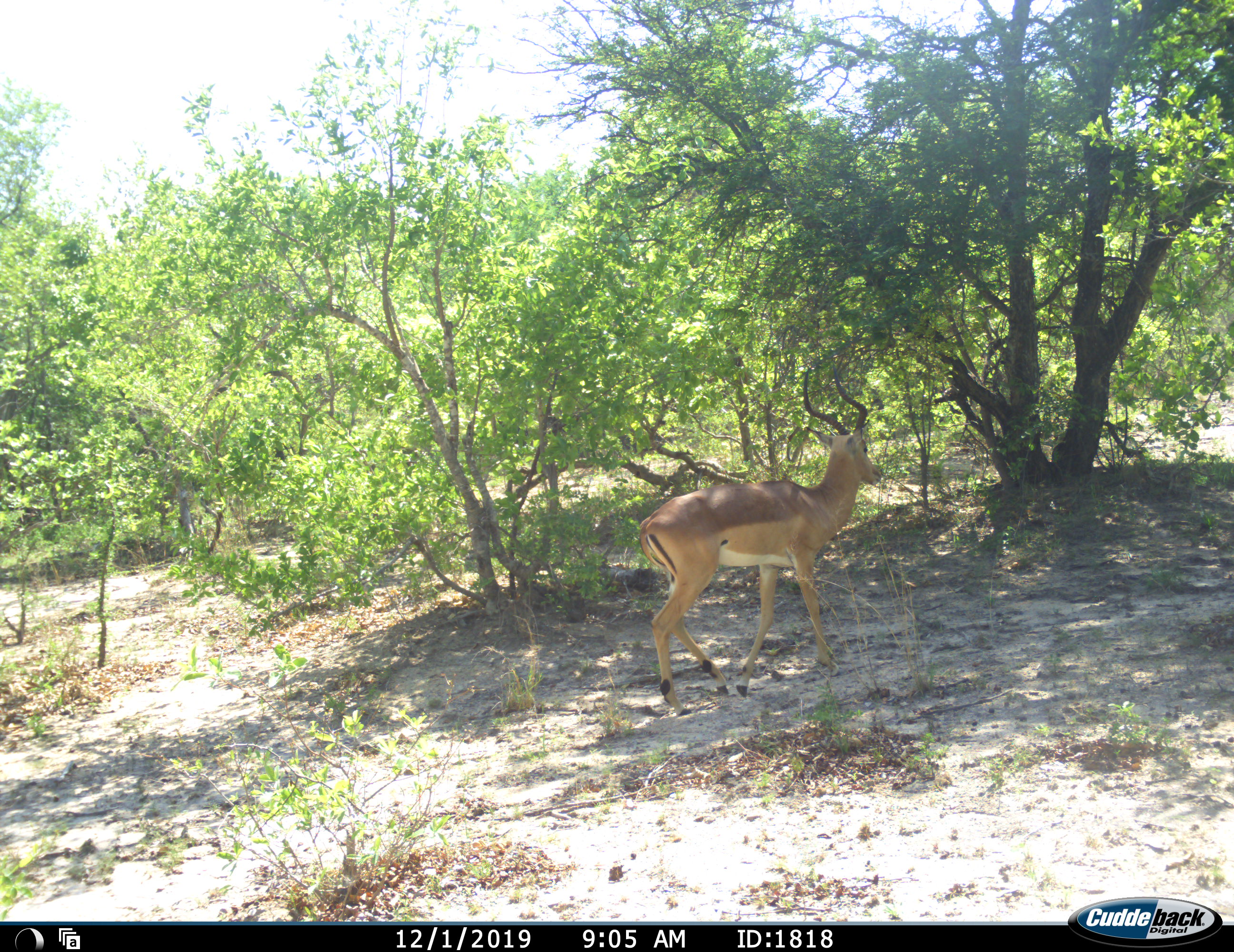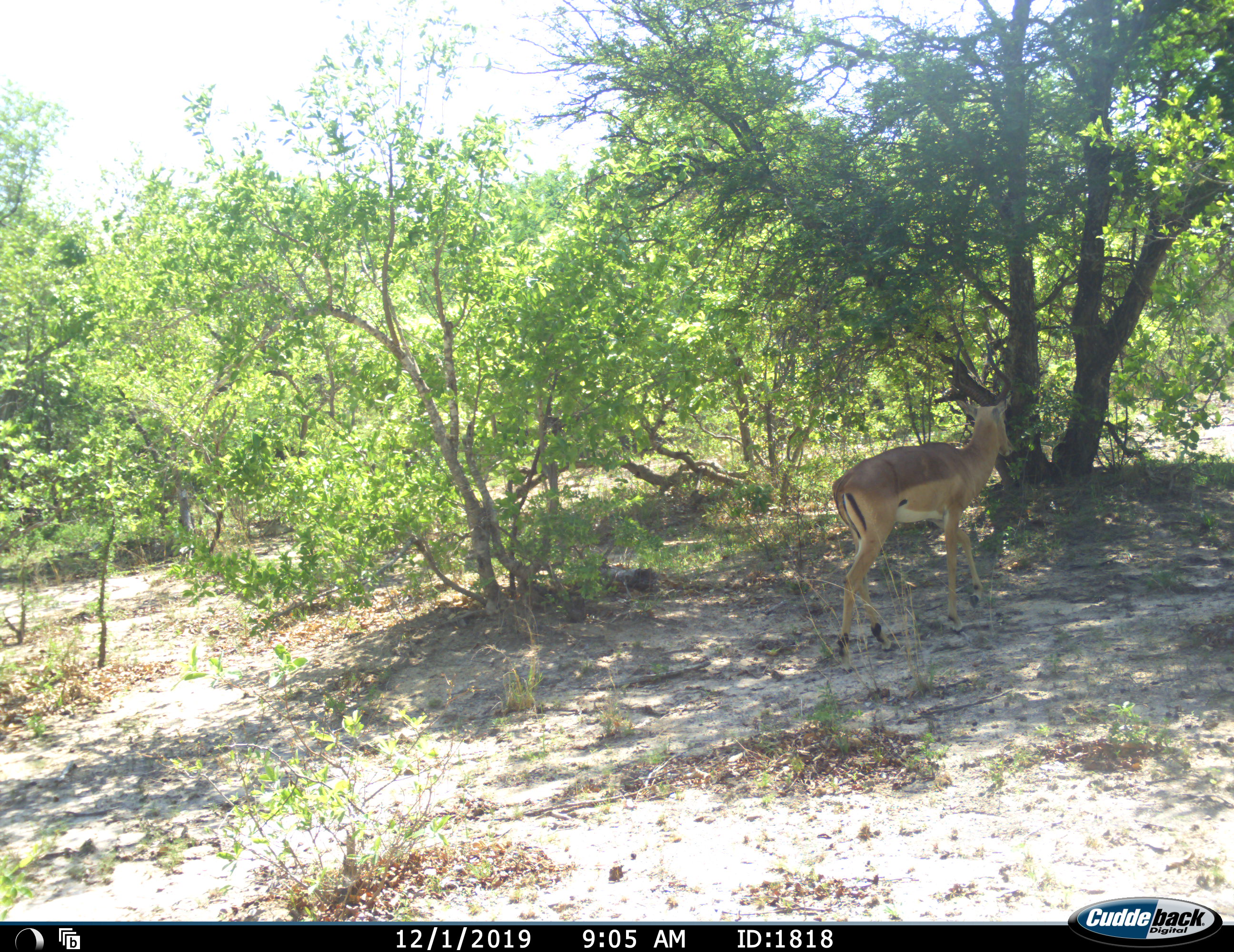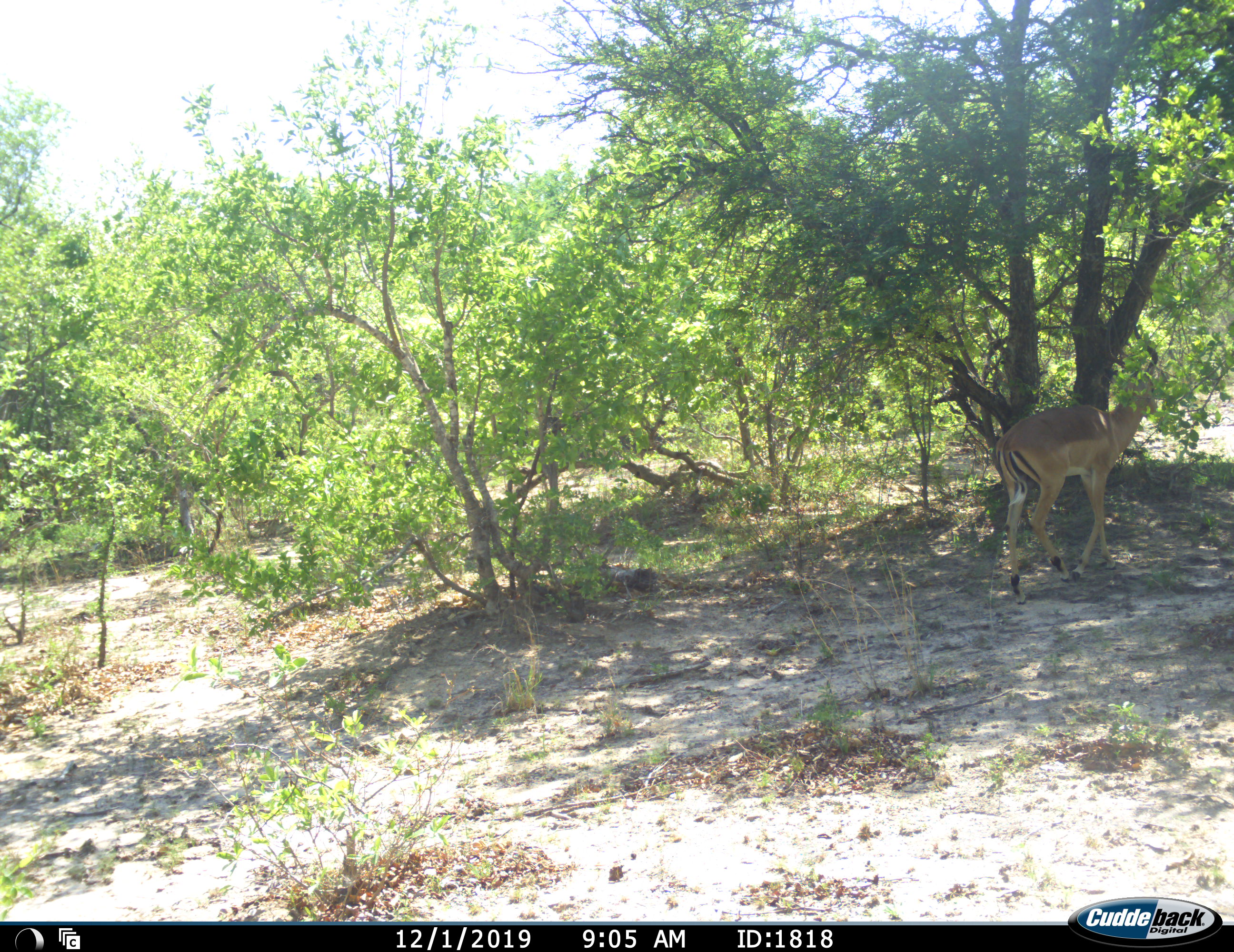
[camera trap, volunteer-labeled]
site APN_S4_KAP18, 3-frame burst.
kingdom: Animalia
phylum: Chordata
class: Mammalia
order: Artiodactyla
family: Bovidae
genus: Aepyceros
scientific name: Aepyceros melampus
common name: impala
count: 1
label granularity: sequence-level